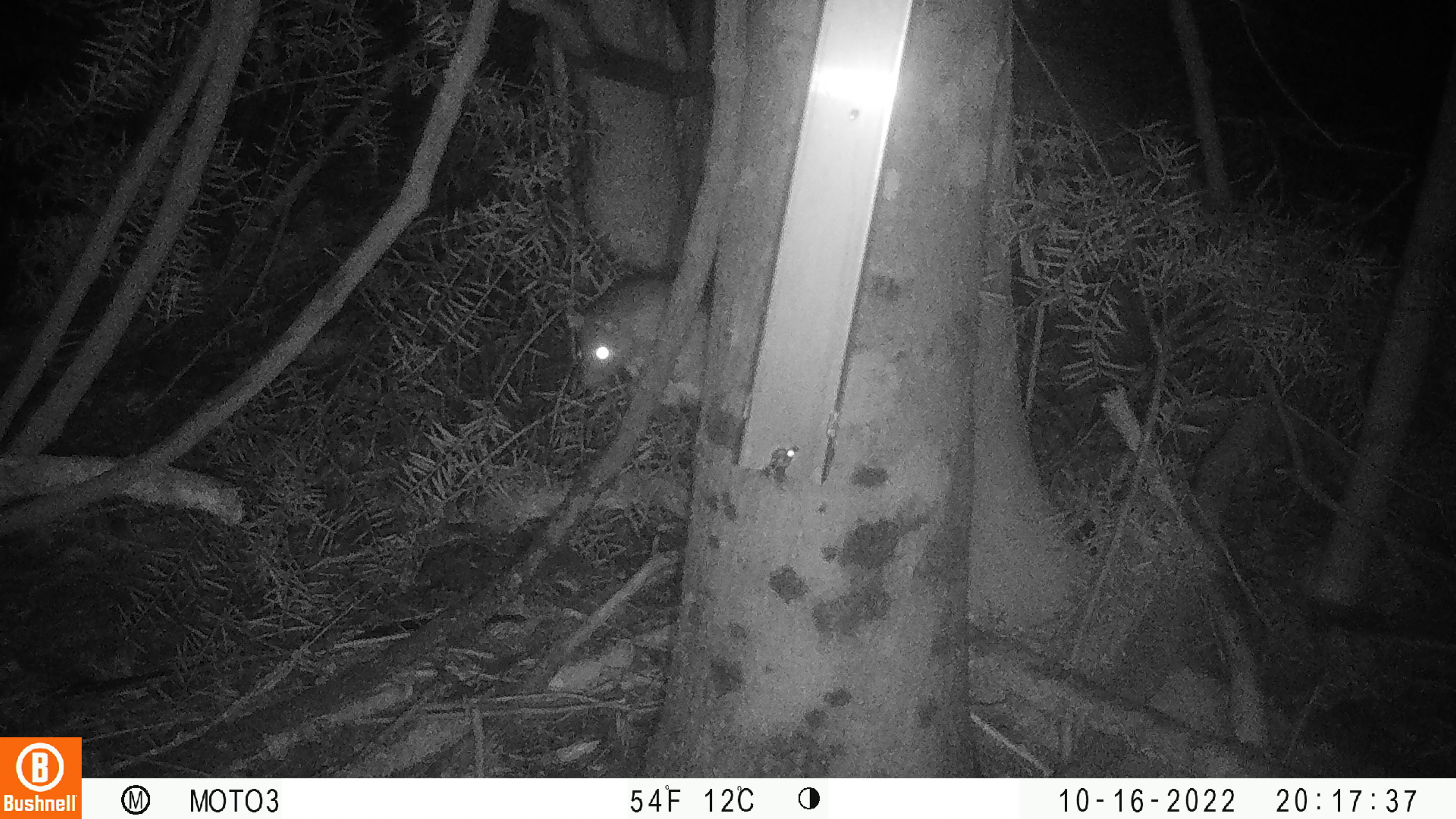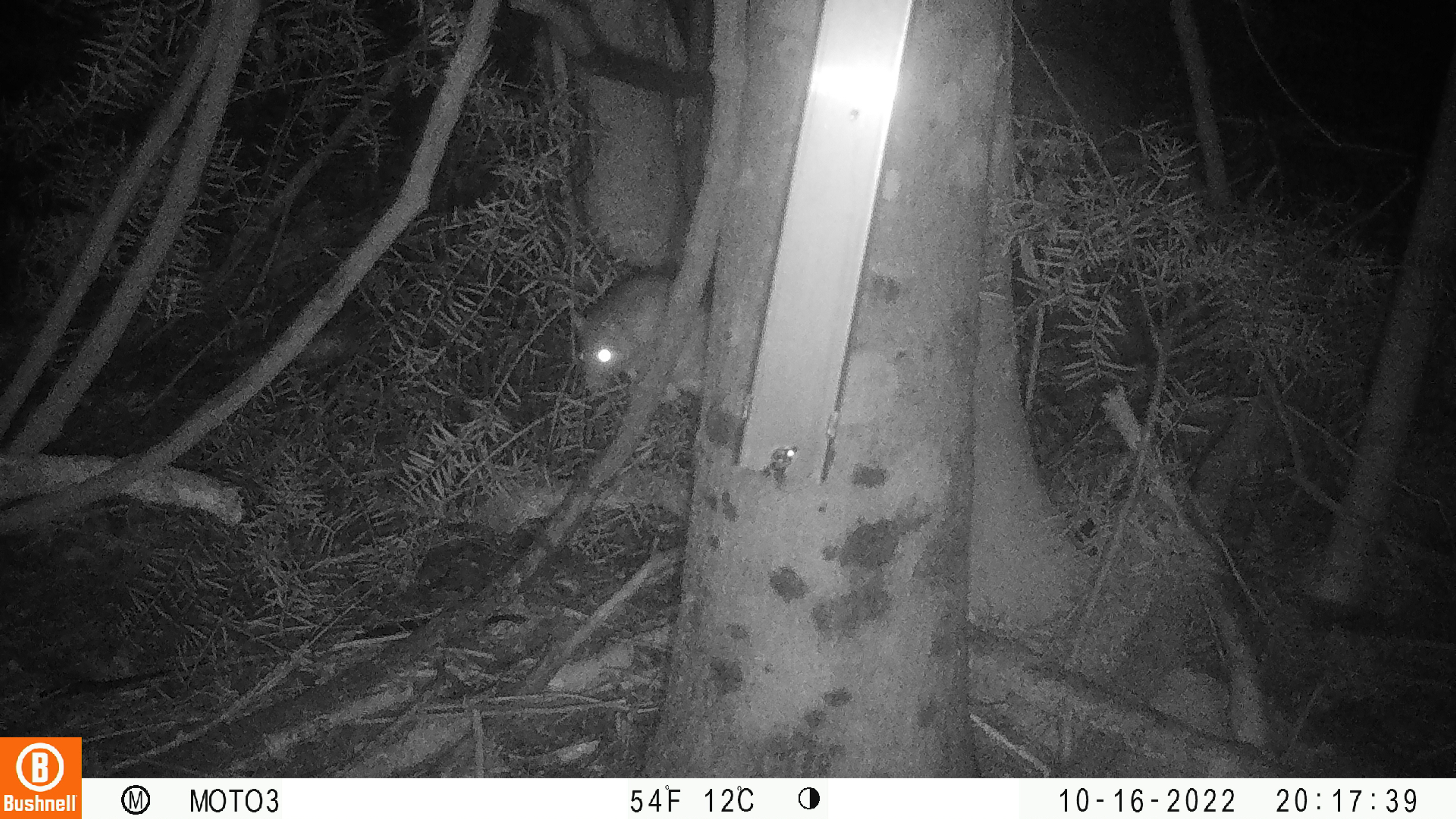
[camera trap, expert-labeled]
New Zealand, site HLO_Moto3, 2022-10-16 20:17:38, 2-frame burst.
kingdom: Animalia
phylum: Chordata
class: Mammalia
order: Rodentia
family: Muridae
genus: Rattus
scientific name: Rattus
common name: rat